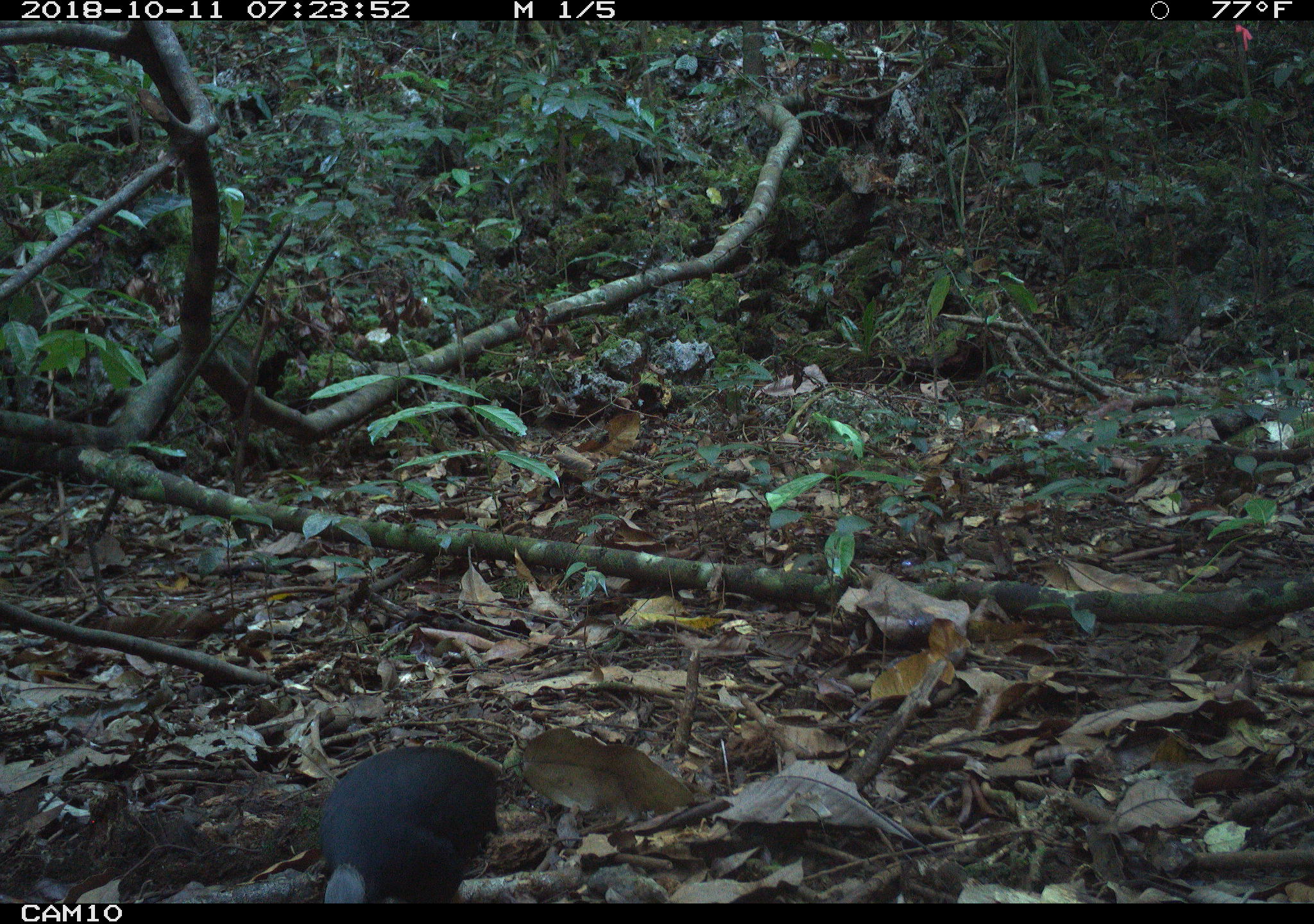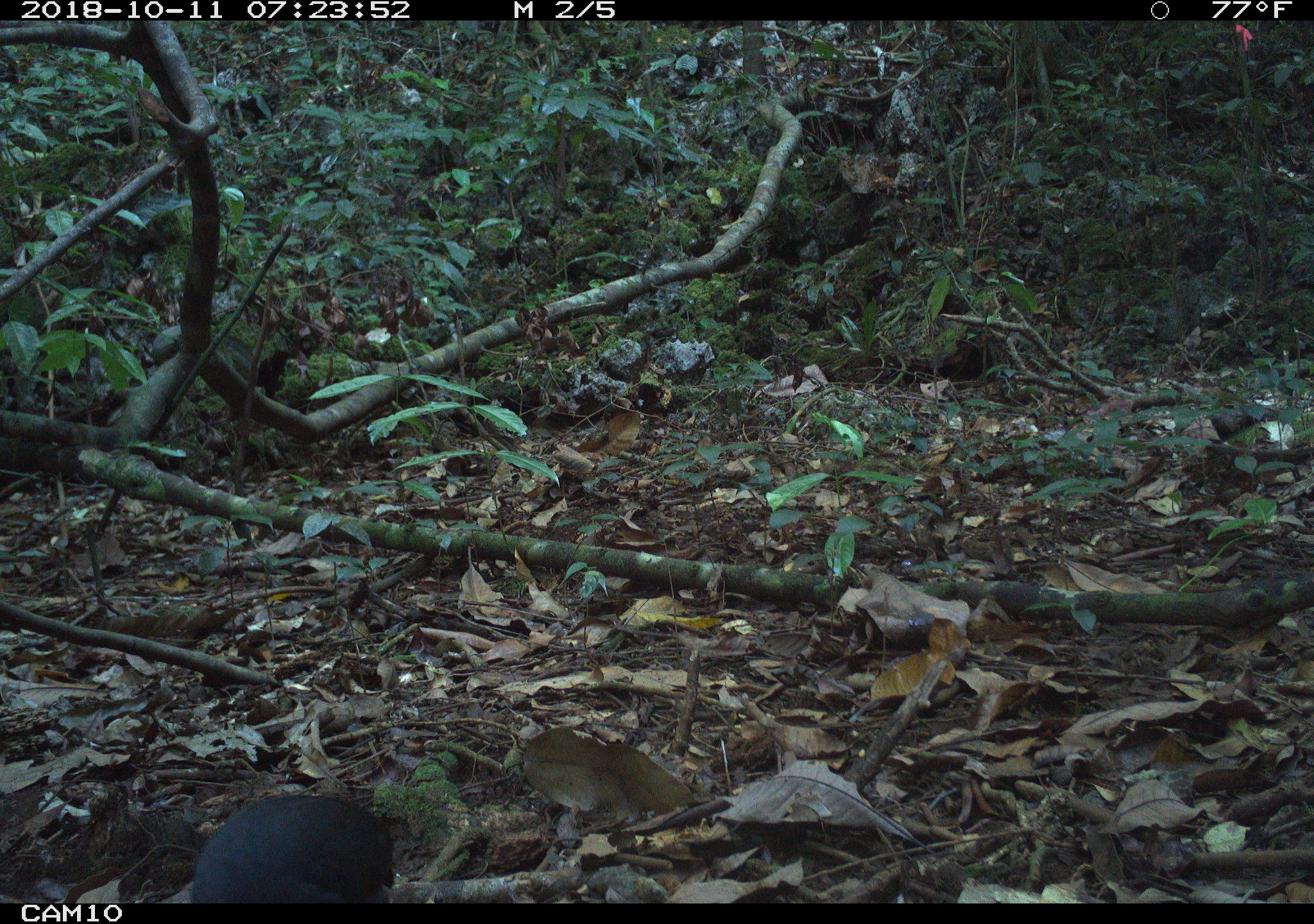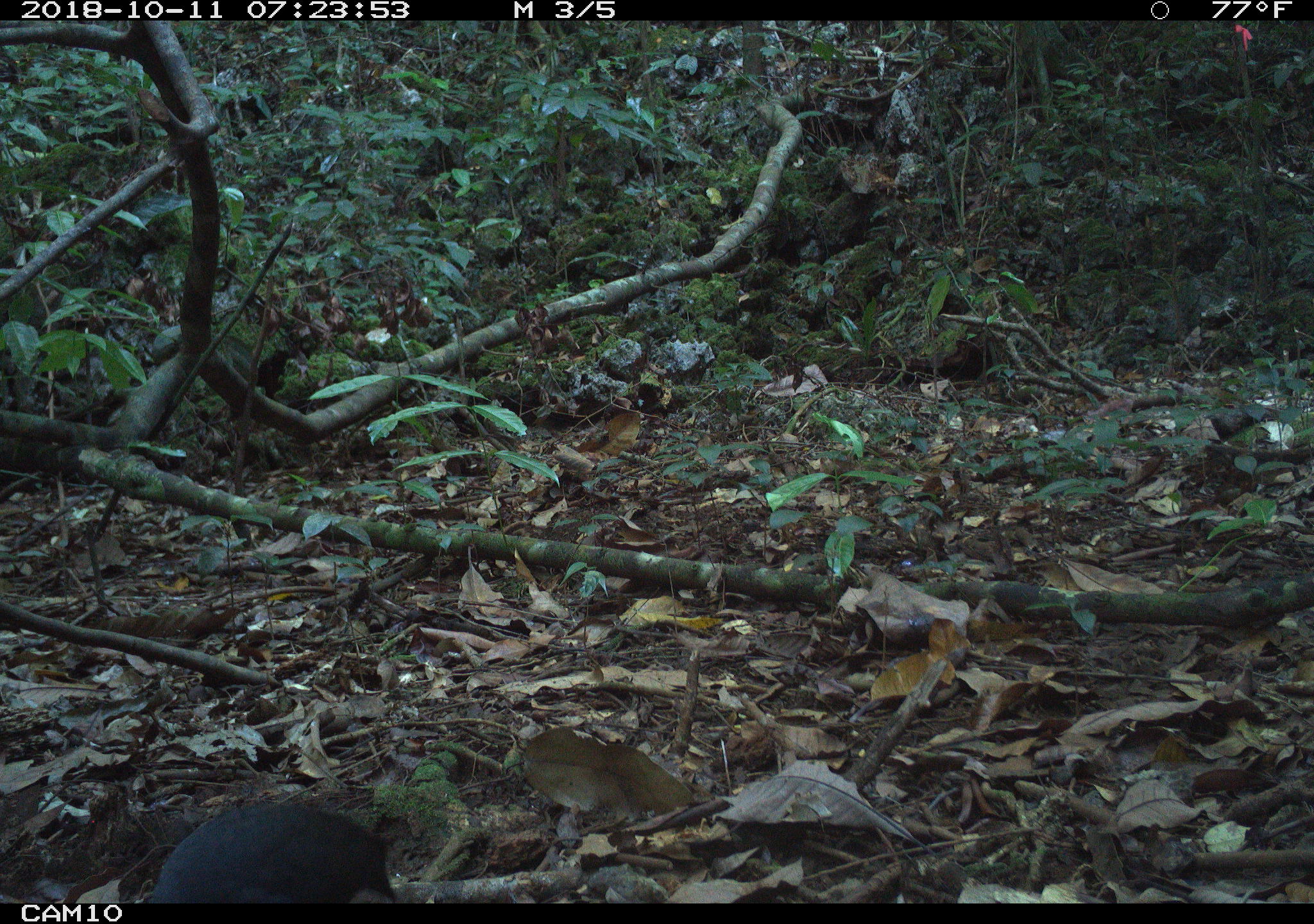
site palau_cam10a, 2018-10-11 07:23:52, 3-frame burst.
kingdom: Animalia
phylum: Chordata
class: Aves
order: Galliformes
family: Megapodiidae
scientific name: Megapodiidae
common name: megapode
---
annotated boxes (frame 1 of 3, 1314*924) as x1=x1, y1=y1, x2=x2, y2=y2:
megapode: x1=310, y1=745, x2=499, y2=903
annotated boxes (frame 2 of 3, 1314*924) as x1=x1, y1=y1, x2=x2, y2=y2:
megapode: x1=176, y1=793, x2=397, y2=902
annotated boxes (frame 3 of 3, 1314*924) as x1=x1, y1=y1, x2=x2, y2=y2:
megapode: x1=139, y1=800, x2=406, y2=903